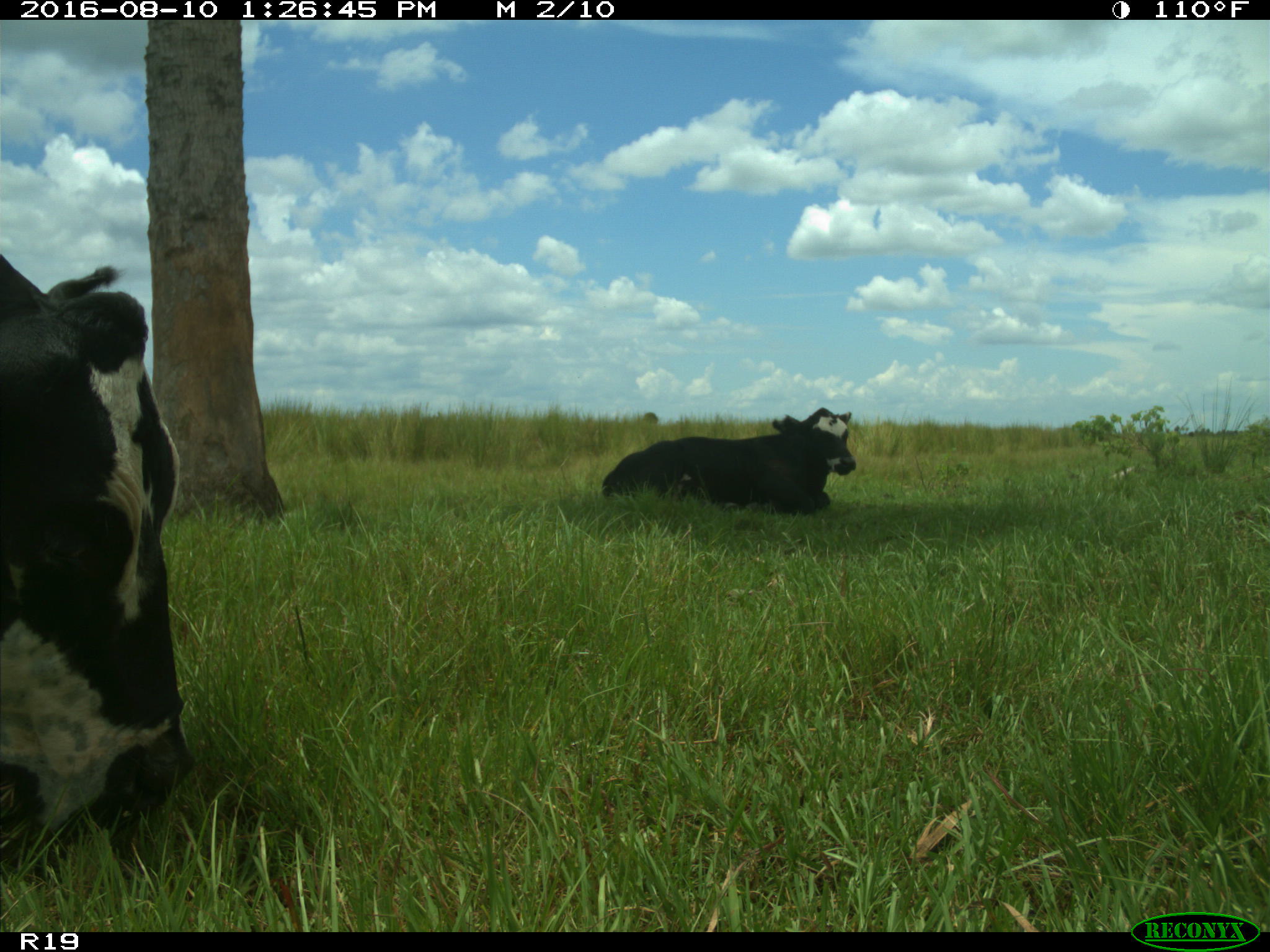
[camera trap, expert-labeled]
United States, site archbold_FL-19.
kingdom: Animalia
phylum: Chordata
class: Mammalia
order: Artiodactyla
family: Bovidae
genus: Bos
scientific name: Bos taurus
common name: domestic cow